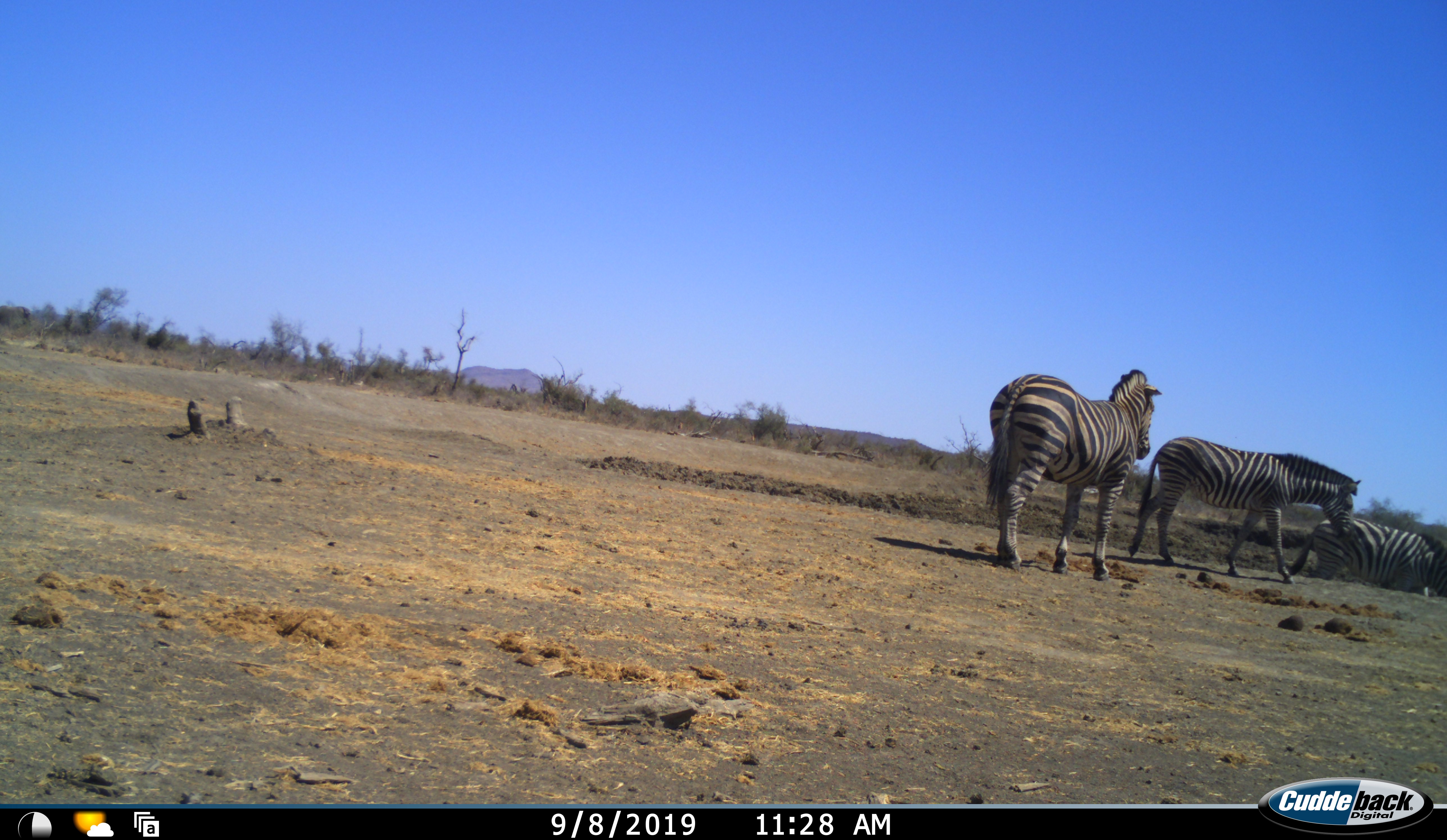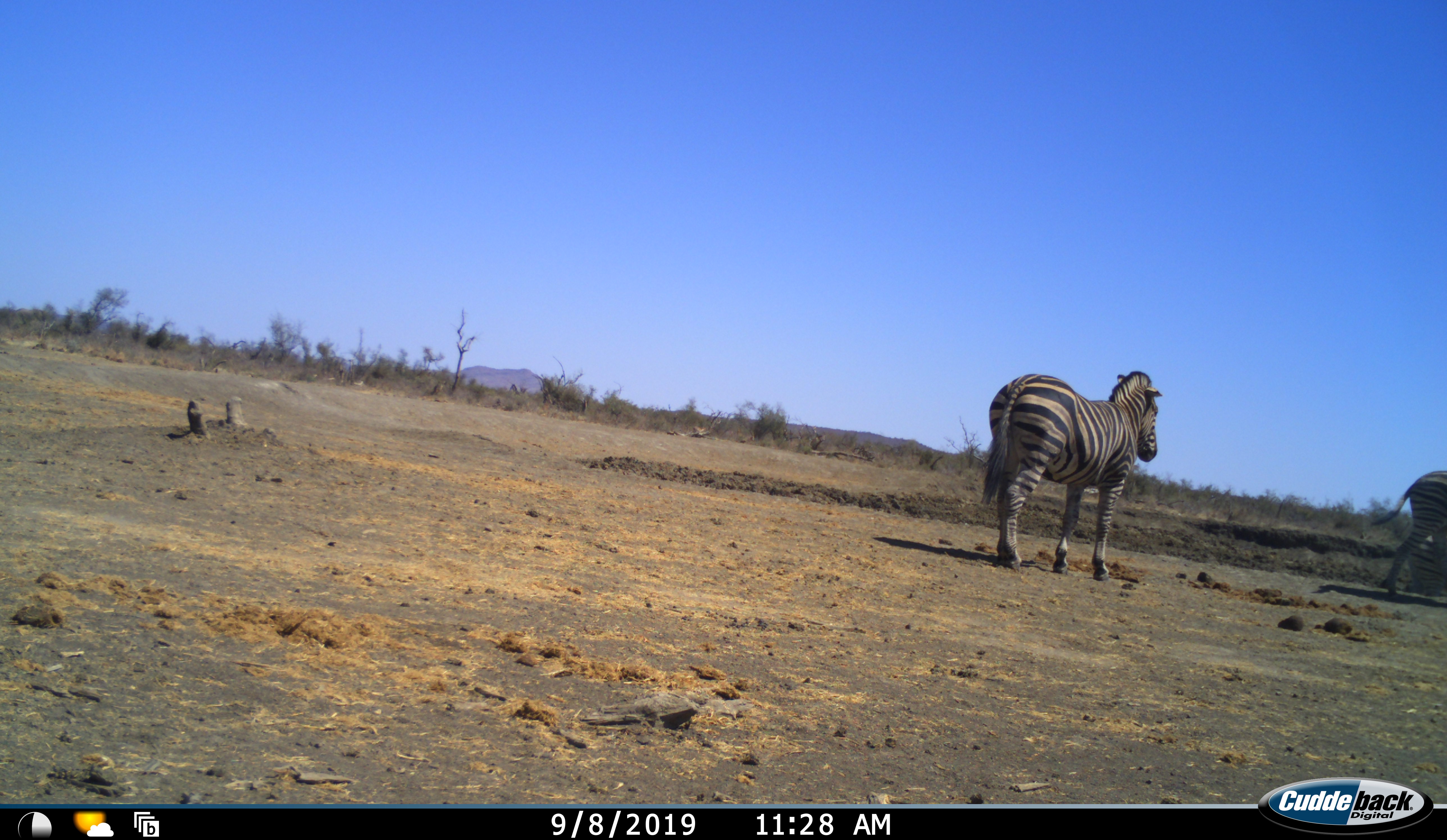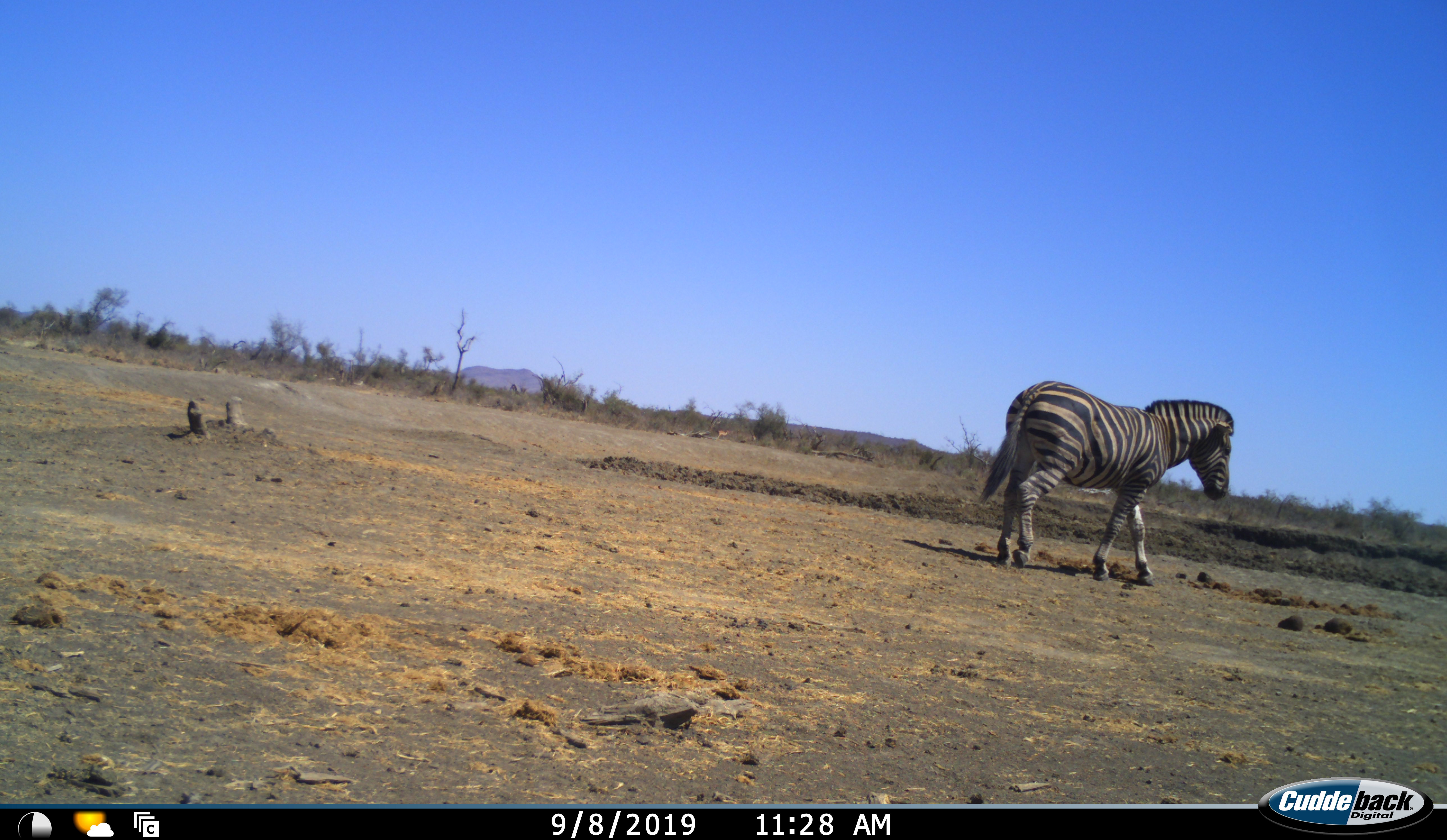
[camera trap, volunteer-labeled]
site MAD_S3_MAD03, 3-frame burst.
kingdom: Animalia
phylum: Chordata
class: Mammalia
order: Perissodactyla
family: Equidae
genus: Equus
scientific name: Equus quagga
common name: plains zebra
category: zebraplains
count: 3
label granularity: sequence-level